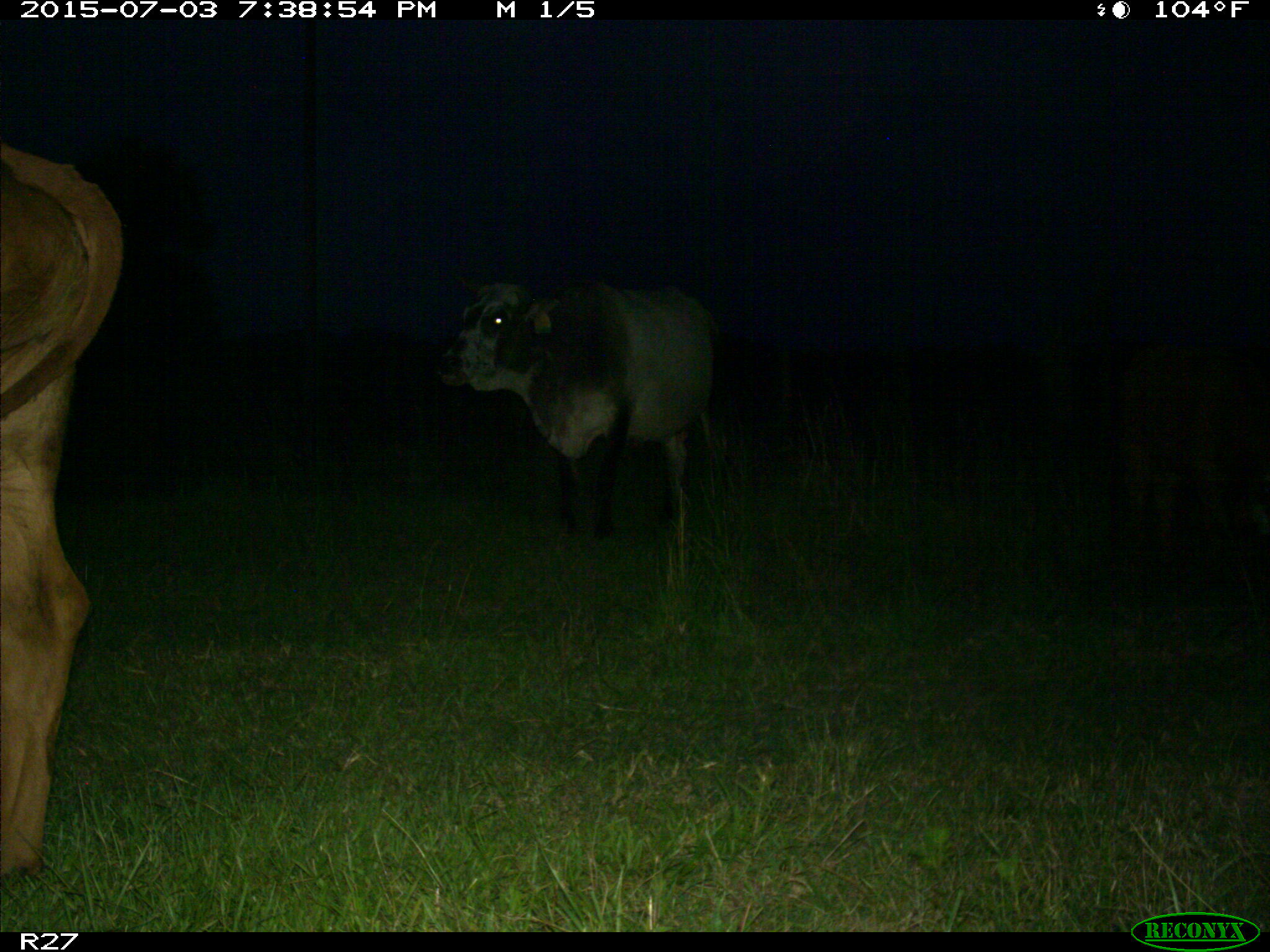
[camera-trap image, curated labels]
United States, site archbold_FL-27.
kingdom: Animalia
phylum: Chordata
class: Mammalia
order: Artiodactyla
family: Bovidae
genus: Bos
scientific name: Bos taurus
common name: domestic cow